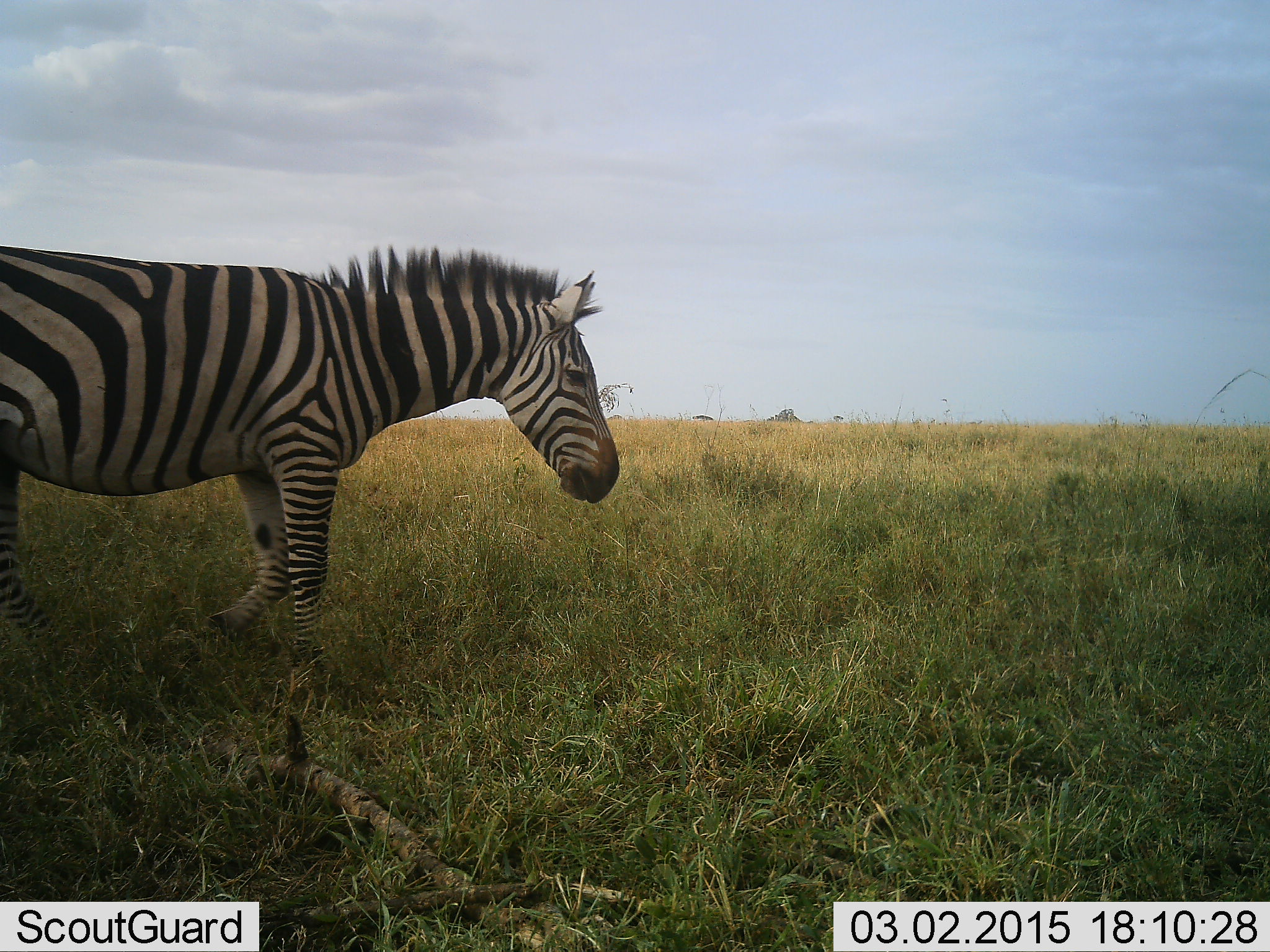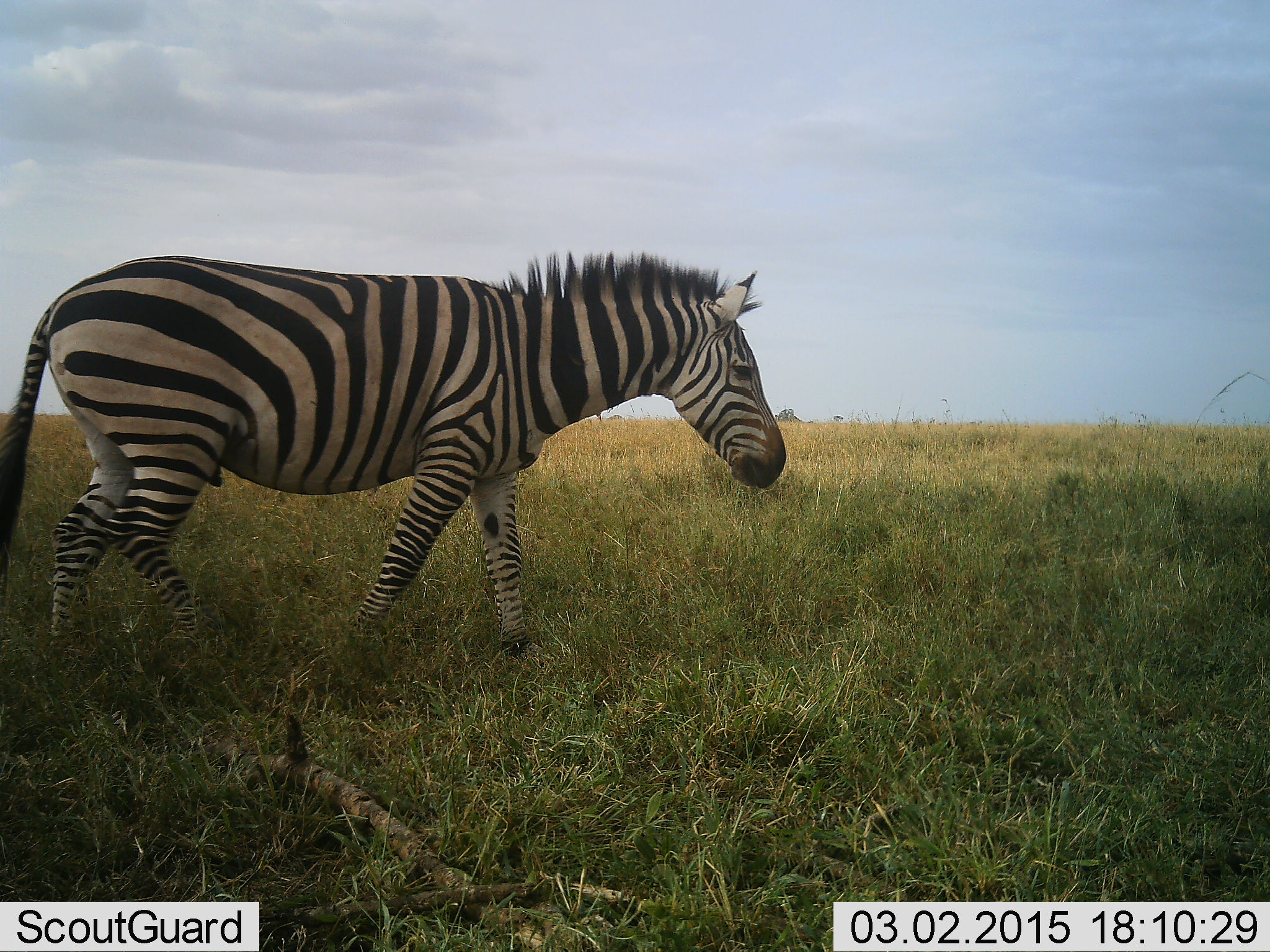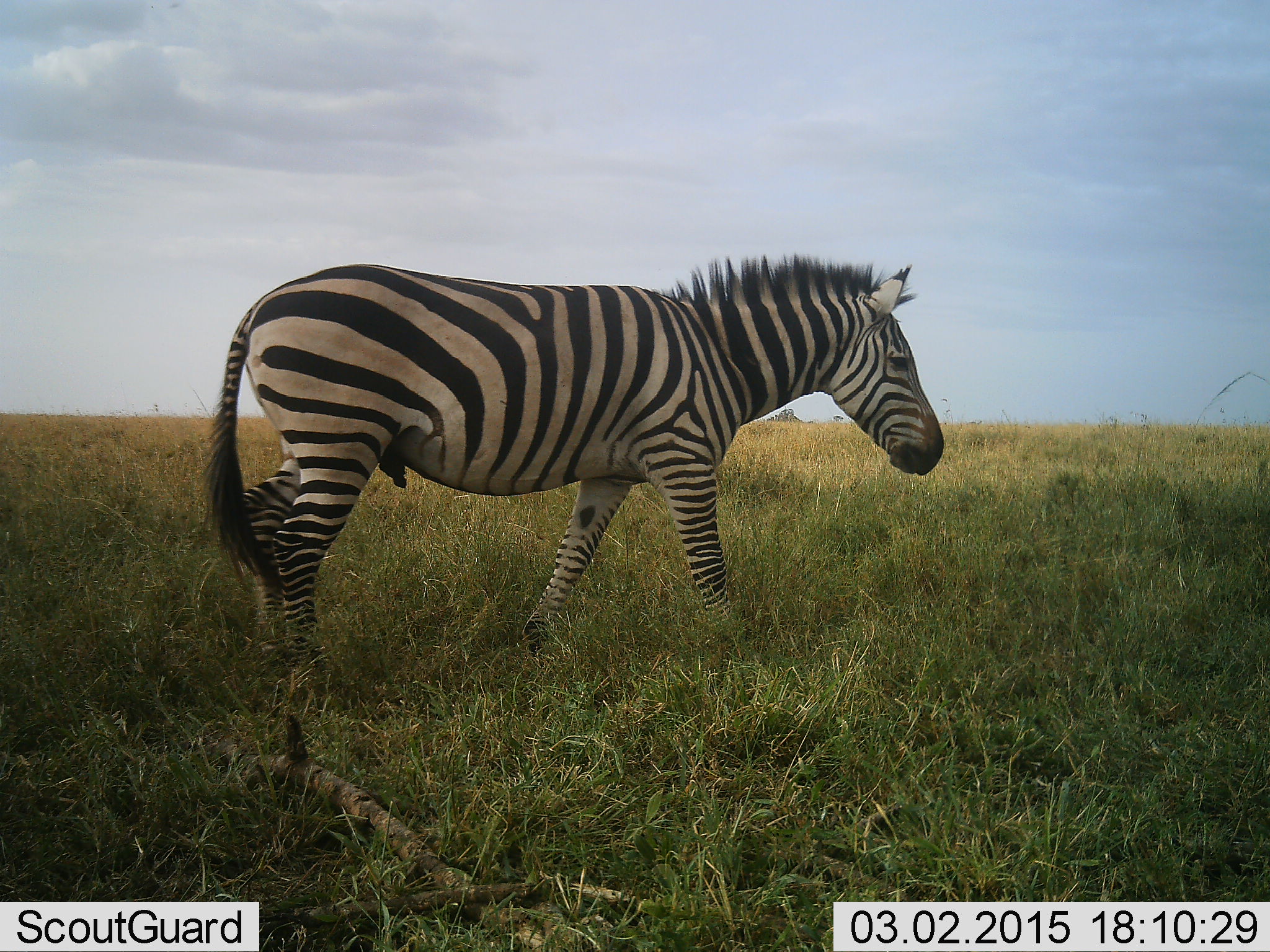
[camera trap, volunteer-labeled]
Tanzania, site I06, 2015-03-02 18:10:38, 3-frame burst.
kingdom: Animalia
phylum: Chordata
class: Mammalia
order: Perissodactyla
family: Equidae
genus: Equus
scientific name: Equus quagga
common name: plains zebra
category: zebra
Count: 1.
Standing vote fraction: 20%.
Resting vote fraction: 0%.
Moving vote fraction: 100%.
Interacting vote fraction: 0%.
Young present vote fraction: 0%.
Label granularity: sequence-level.